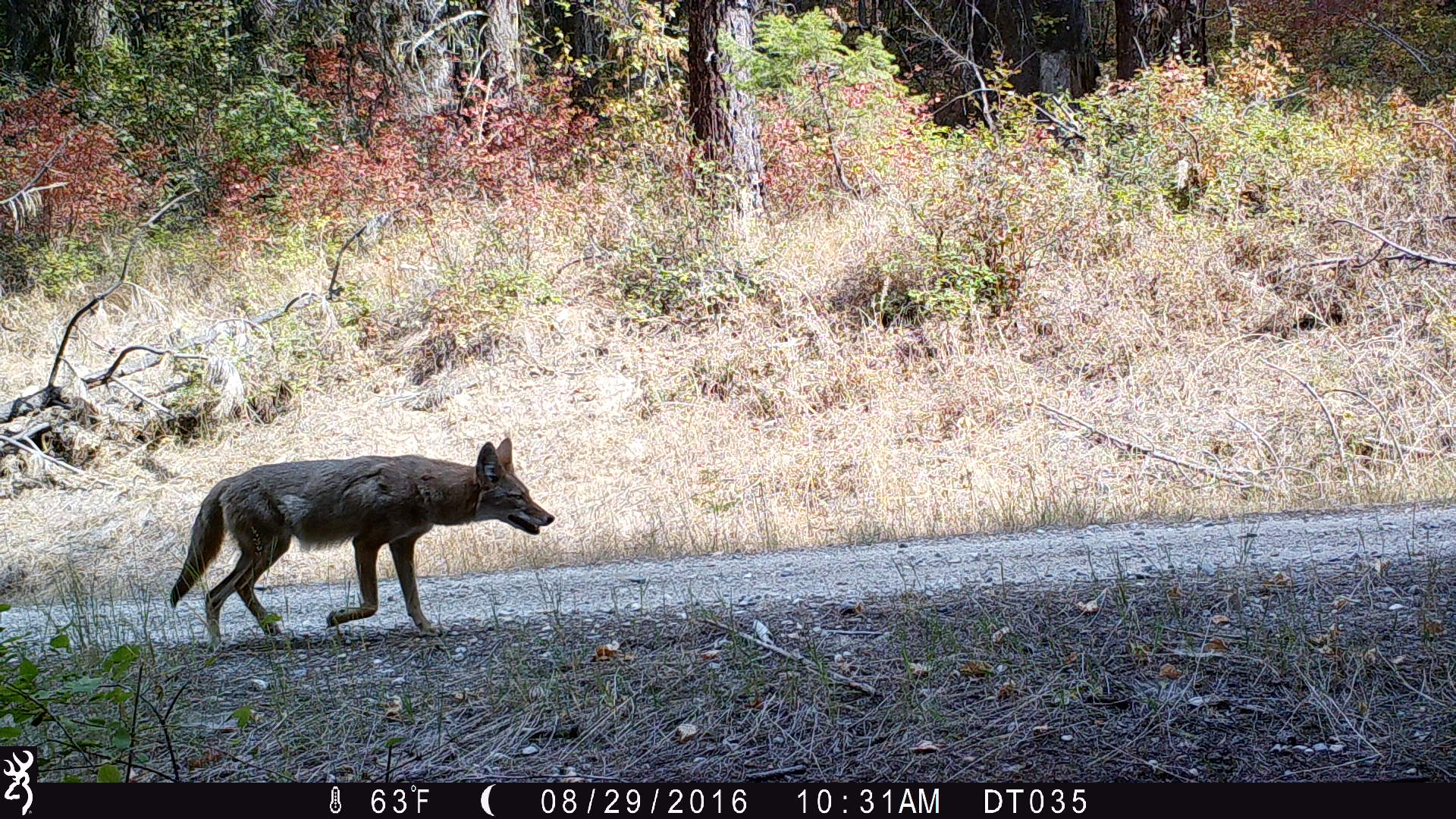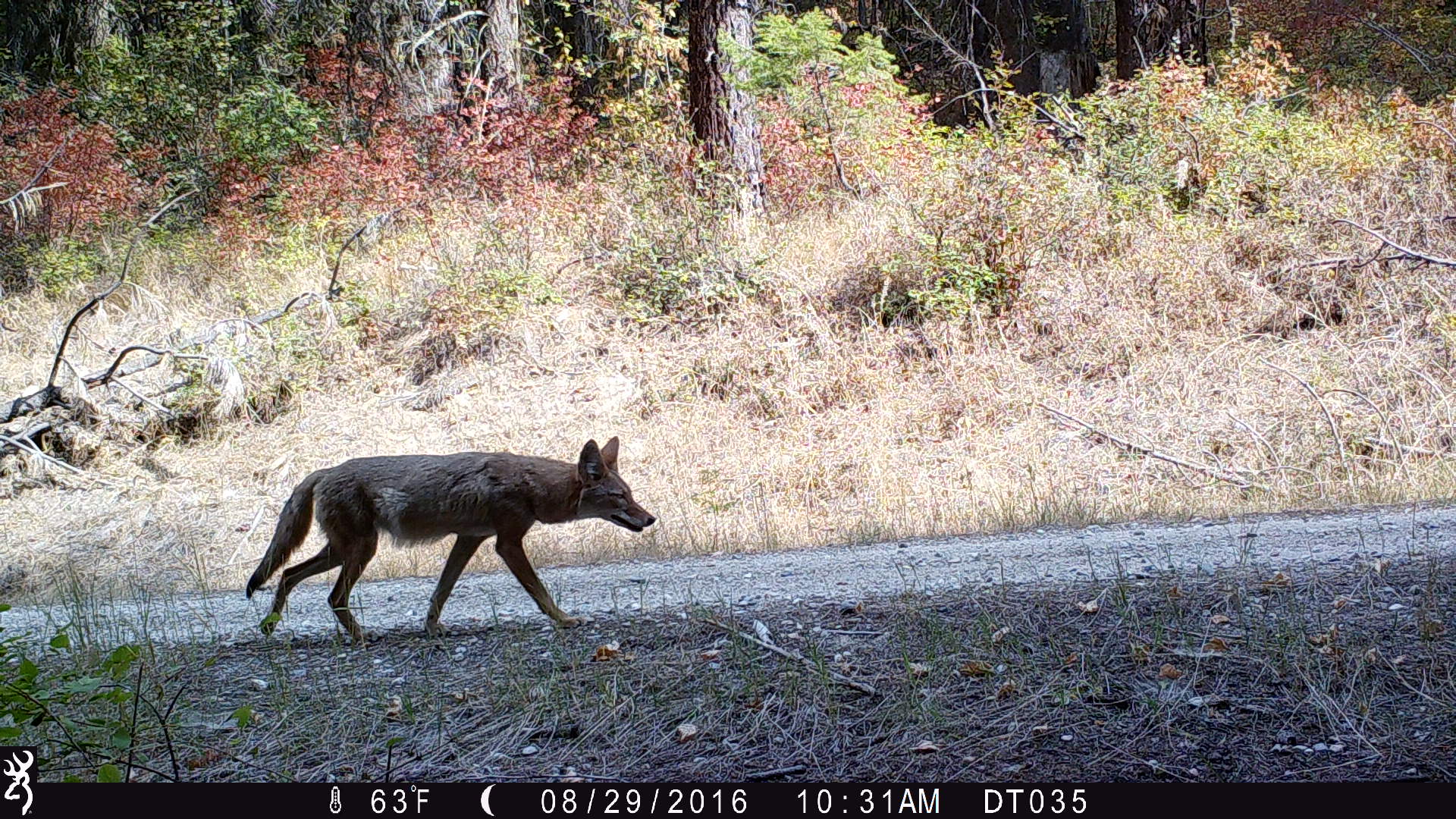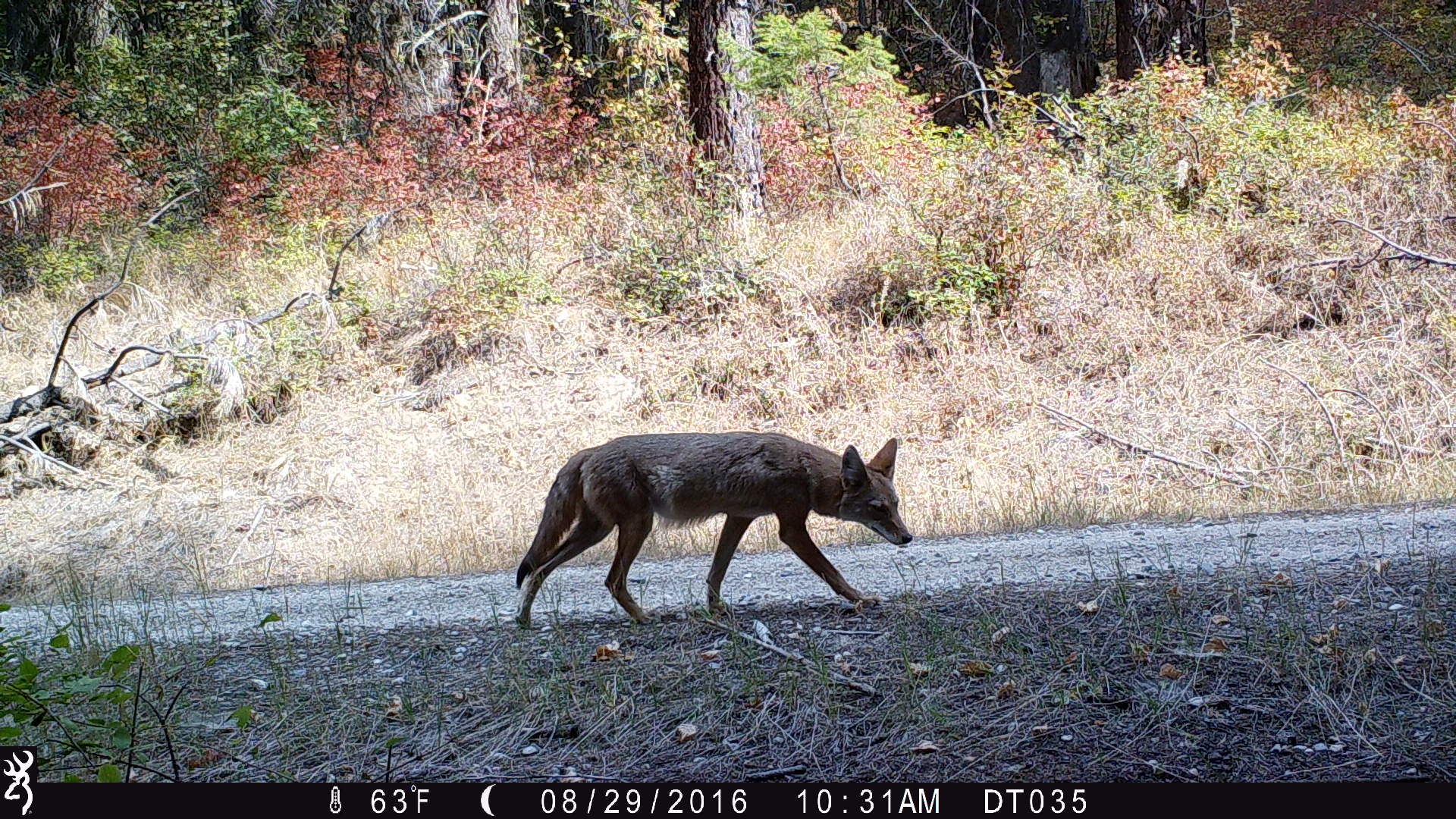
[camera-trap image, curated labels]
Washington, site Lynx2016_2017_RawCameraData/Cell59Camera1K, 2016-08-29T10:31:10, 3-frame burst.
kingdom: Animalia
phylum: Chordata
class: Mammalia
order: Carnivora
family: Canidae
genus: Canis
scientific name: Canis latrans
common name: coyote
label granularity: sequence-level